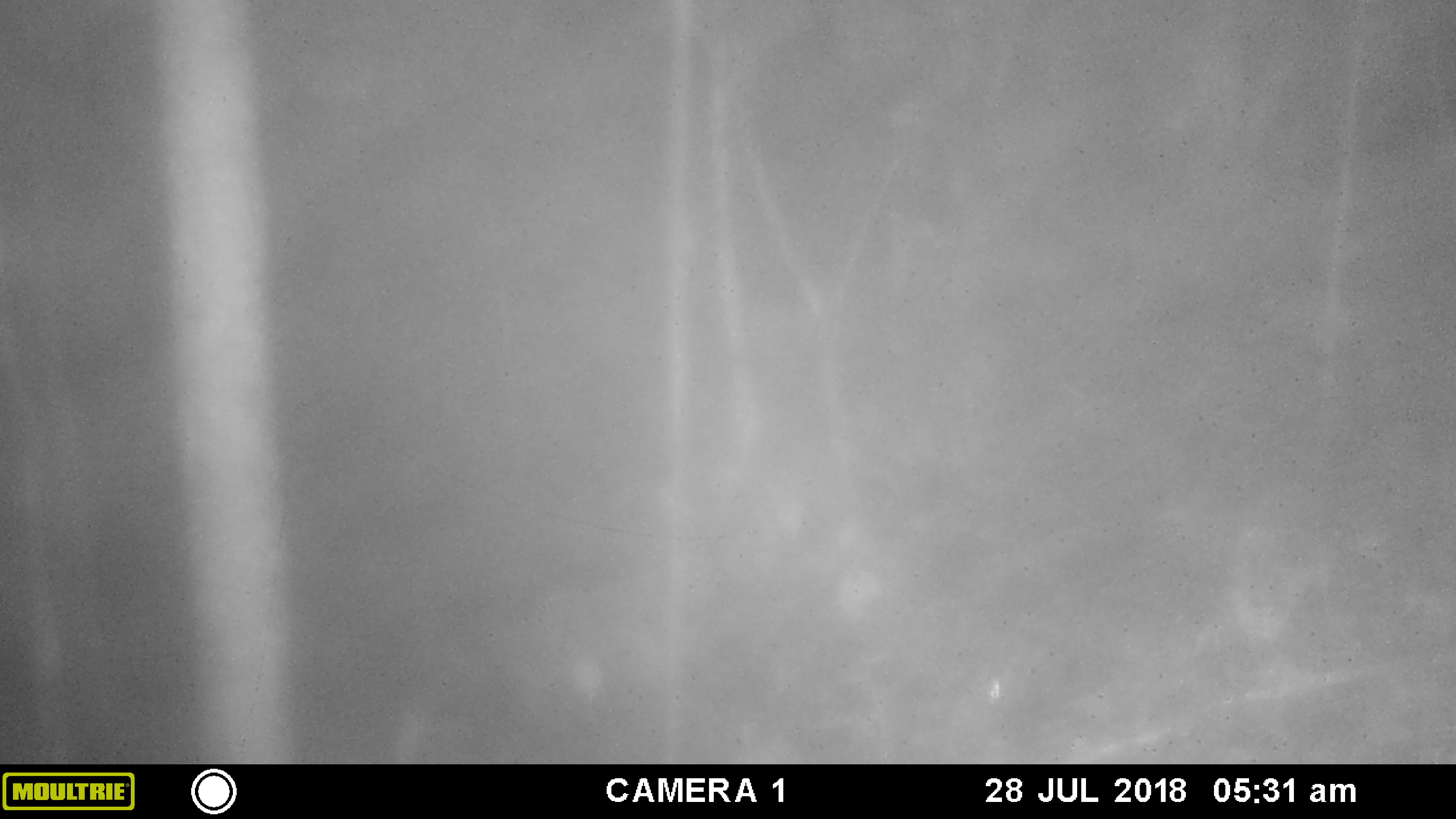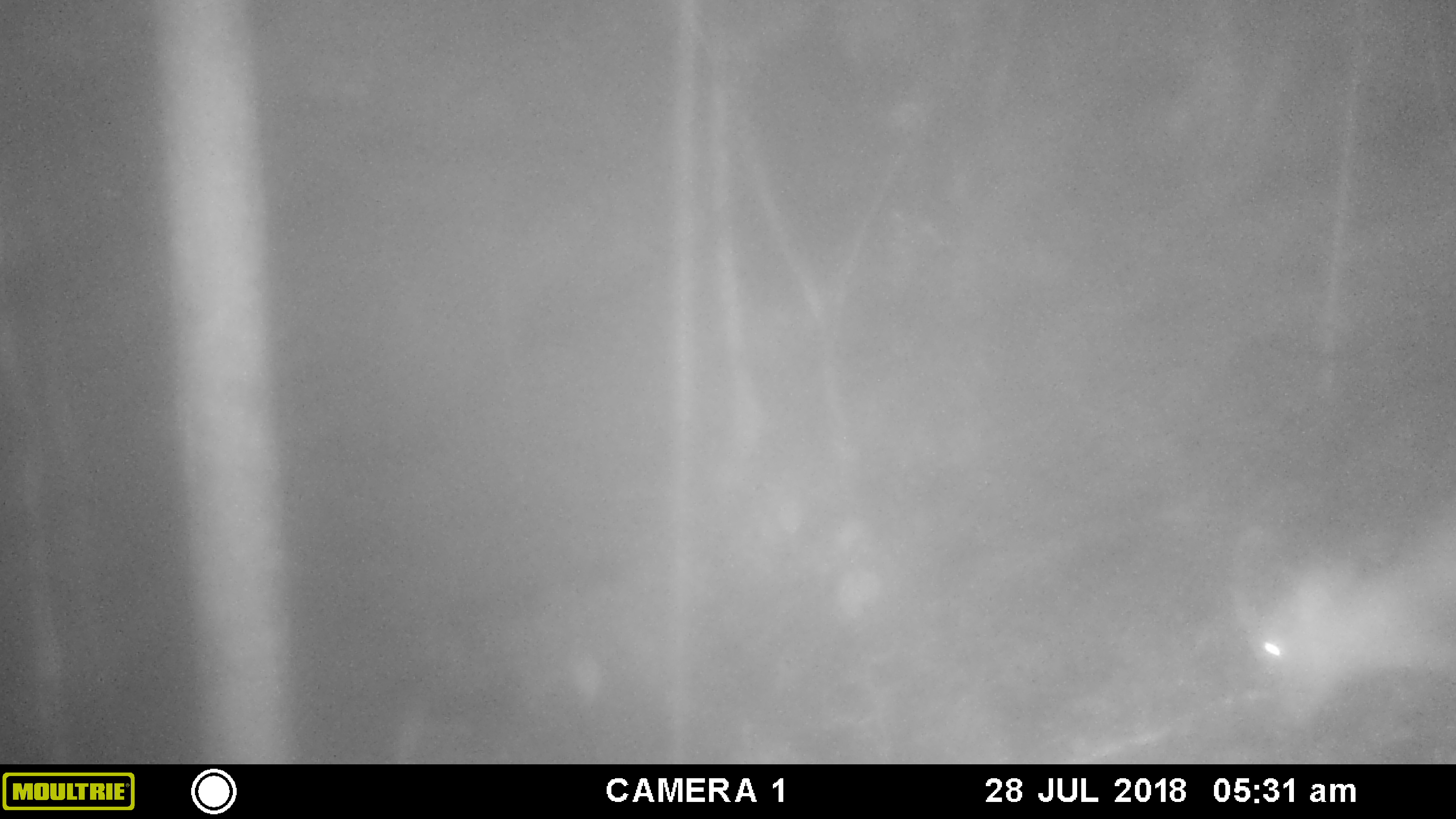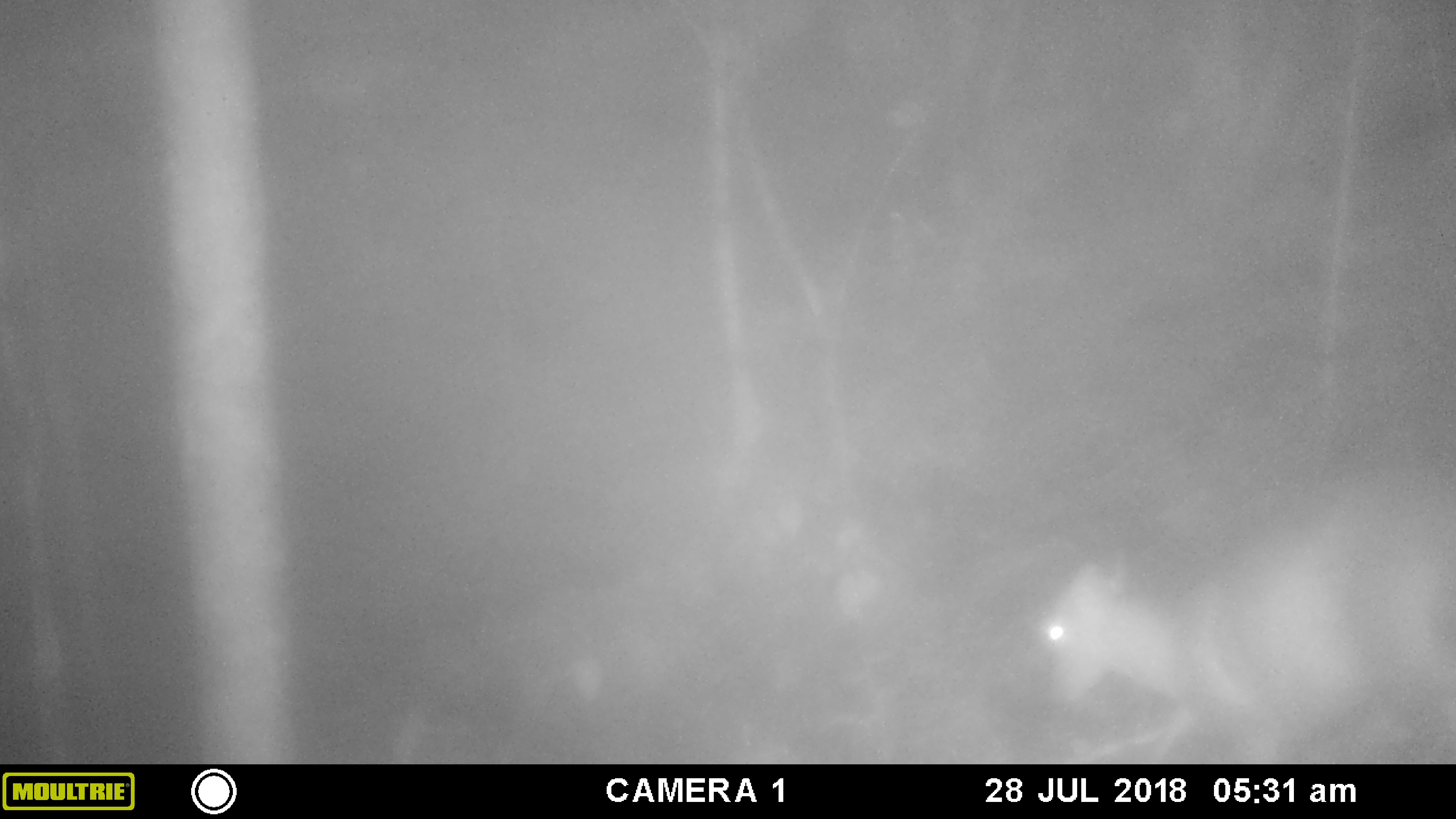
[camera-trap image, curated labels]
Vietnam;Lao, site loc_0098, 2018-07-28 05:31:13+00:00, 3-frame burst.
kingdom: Animalia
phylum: Chordata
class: Mammalia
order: Artiodactyla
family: Cervidae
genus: Muntiacus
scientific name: Muntiacus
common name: muntjacs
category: unidentified muntjac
Unidentified muntjac (muntjacs) (Muntiacus). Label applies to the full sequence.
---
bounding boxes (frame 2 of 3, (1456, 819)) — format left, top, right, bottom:
unidentified muntjac: 1219, 503, 1451, 754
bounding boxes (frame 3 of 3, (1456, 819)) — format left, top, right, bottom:
unidentified muntjac: 1029, 478, 1454, 764